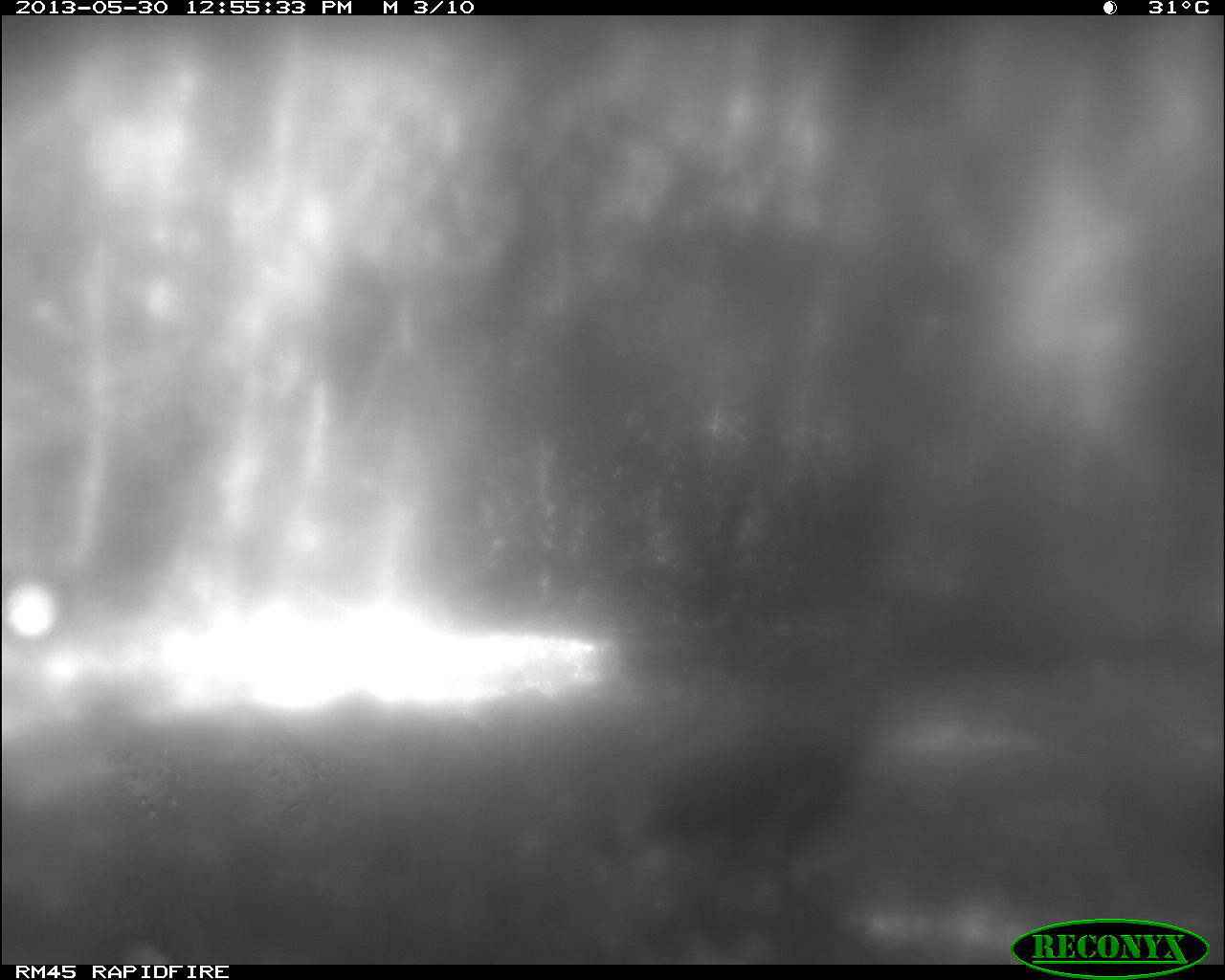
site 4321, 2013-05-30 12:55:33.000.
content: unidentified animal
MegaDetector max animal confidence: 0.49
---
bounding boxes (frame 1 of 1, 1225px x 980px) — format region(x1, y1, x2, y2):
unknown: region(611, 631, 904, 960)